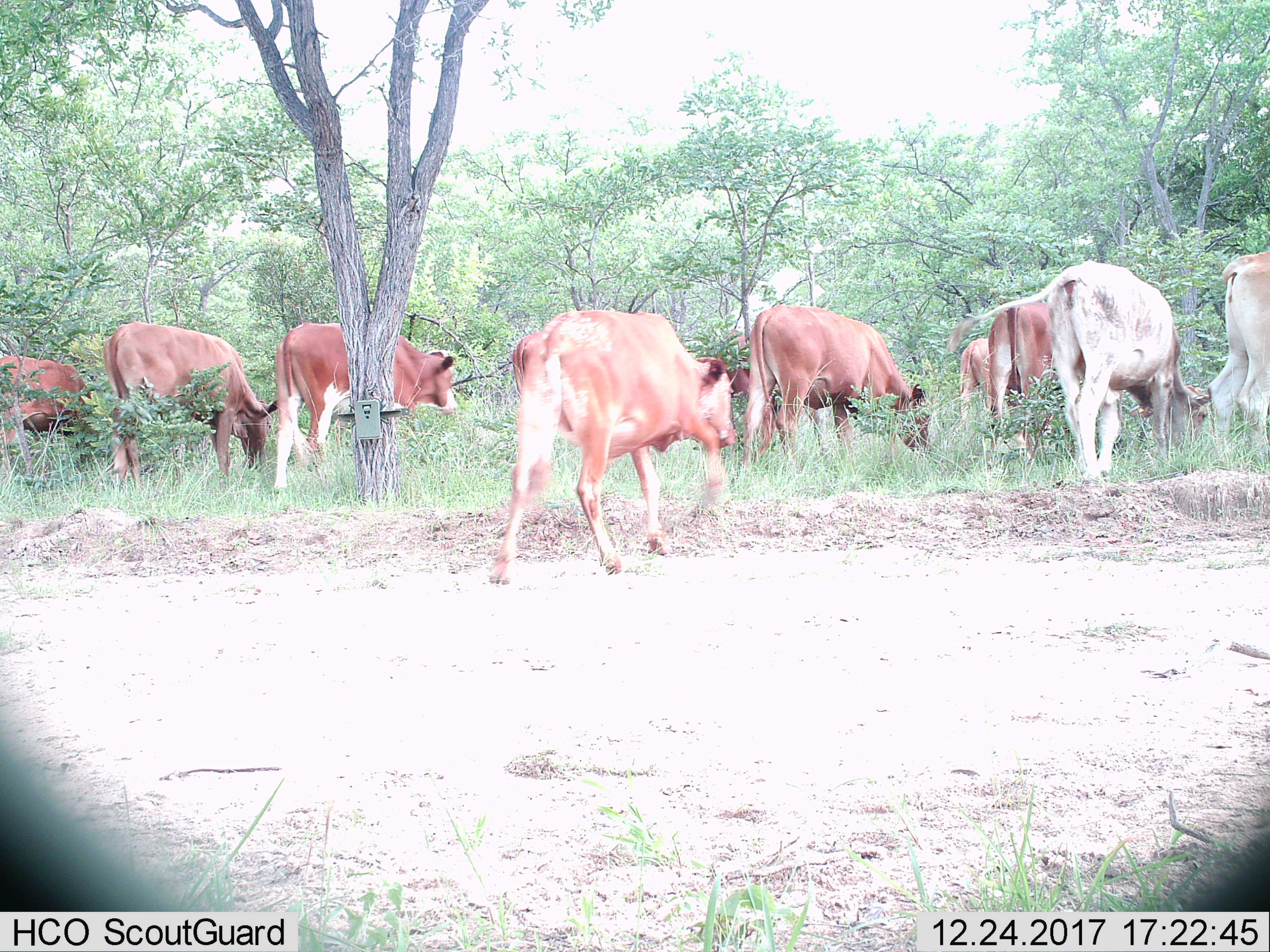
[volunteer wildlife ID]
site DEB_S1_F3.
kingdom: Animalia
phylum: Chordata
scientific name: Vertebrata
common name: domestic animal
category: domesticanimal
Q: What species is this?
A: Domesticanimal (domestic animal) (Vertebrata).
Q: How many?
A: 10.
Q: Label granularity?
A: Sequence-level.